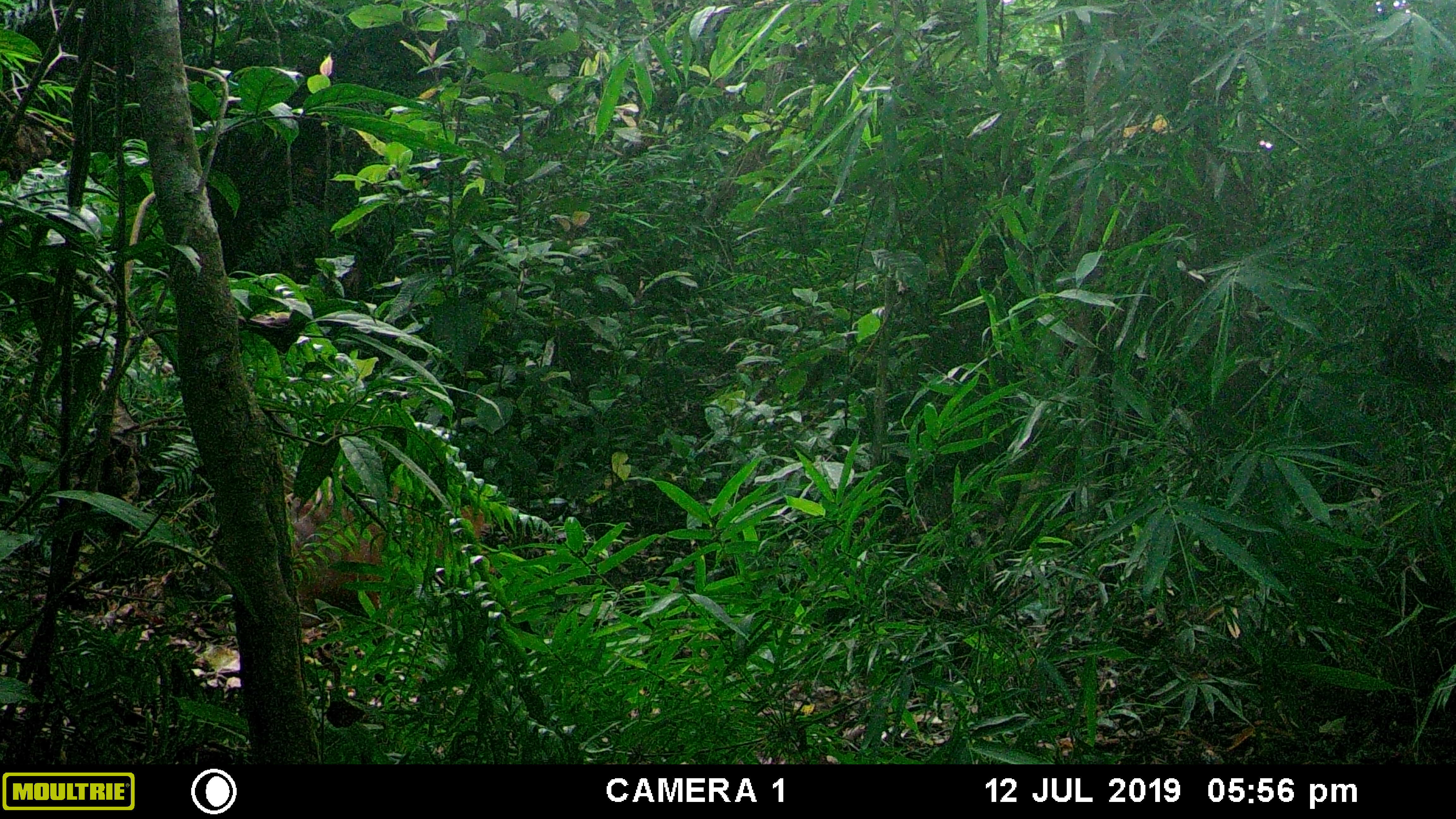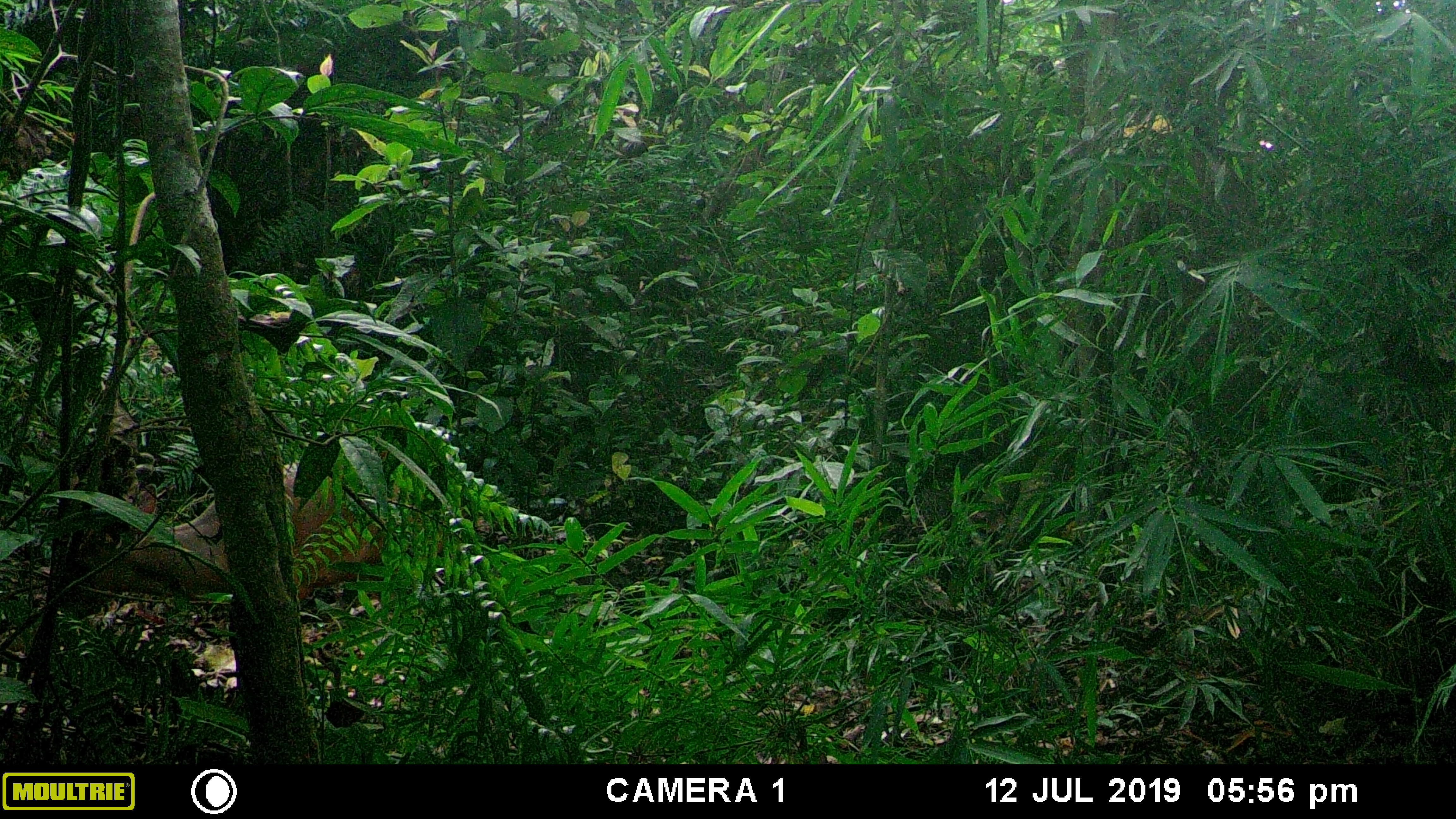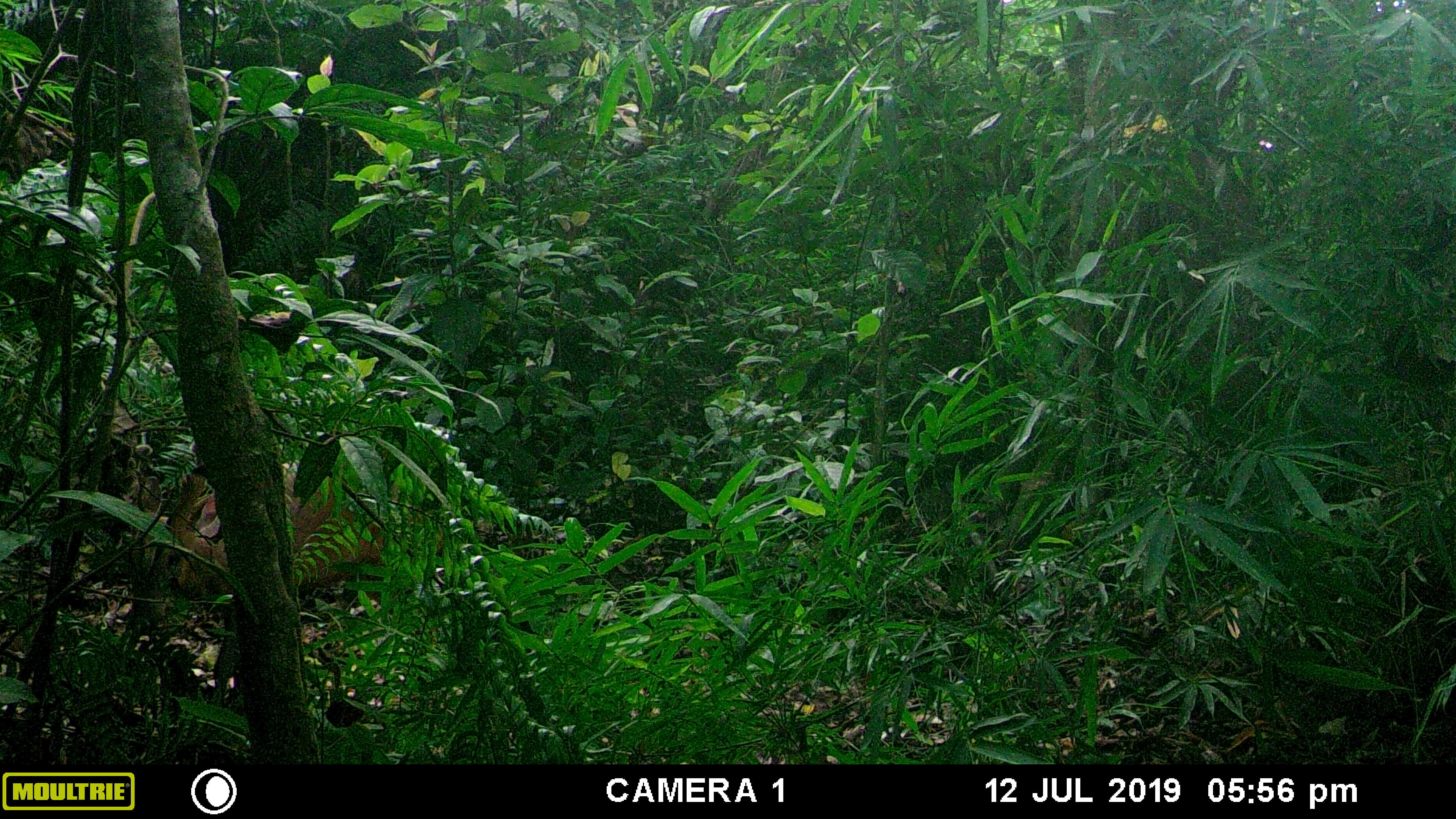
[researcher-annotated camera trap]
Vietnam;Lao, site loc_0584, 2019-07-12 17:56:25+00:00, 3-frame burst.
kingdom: Animalia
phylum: Chordata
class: Mammalia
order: Artiodactyla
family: Cervidae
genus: Muntiacus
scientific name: Muntiacus muntjak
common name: red muntjac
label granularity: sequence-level